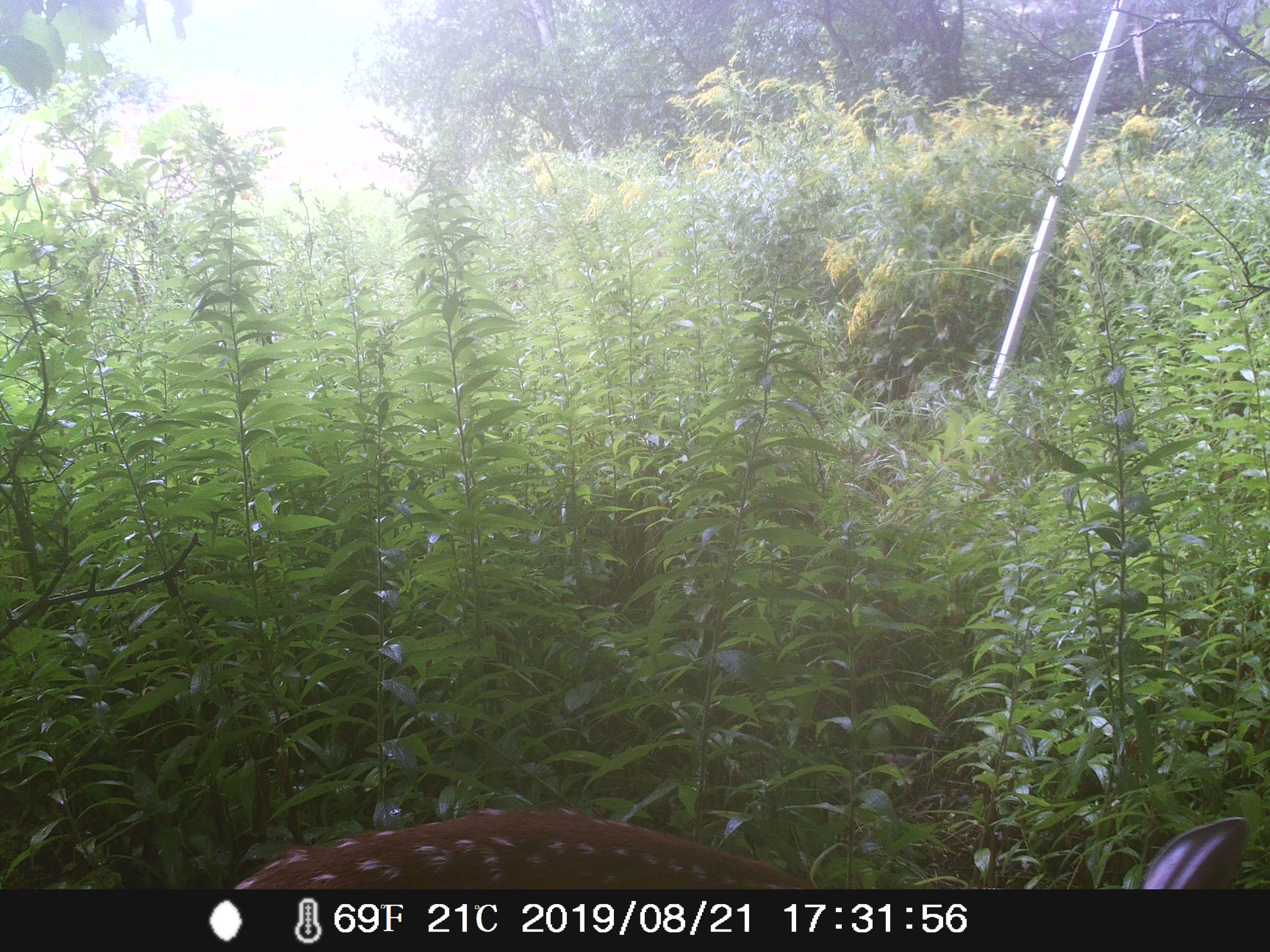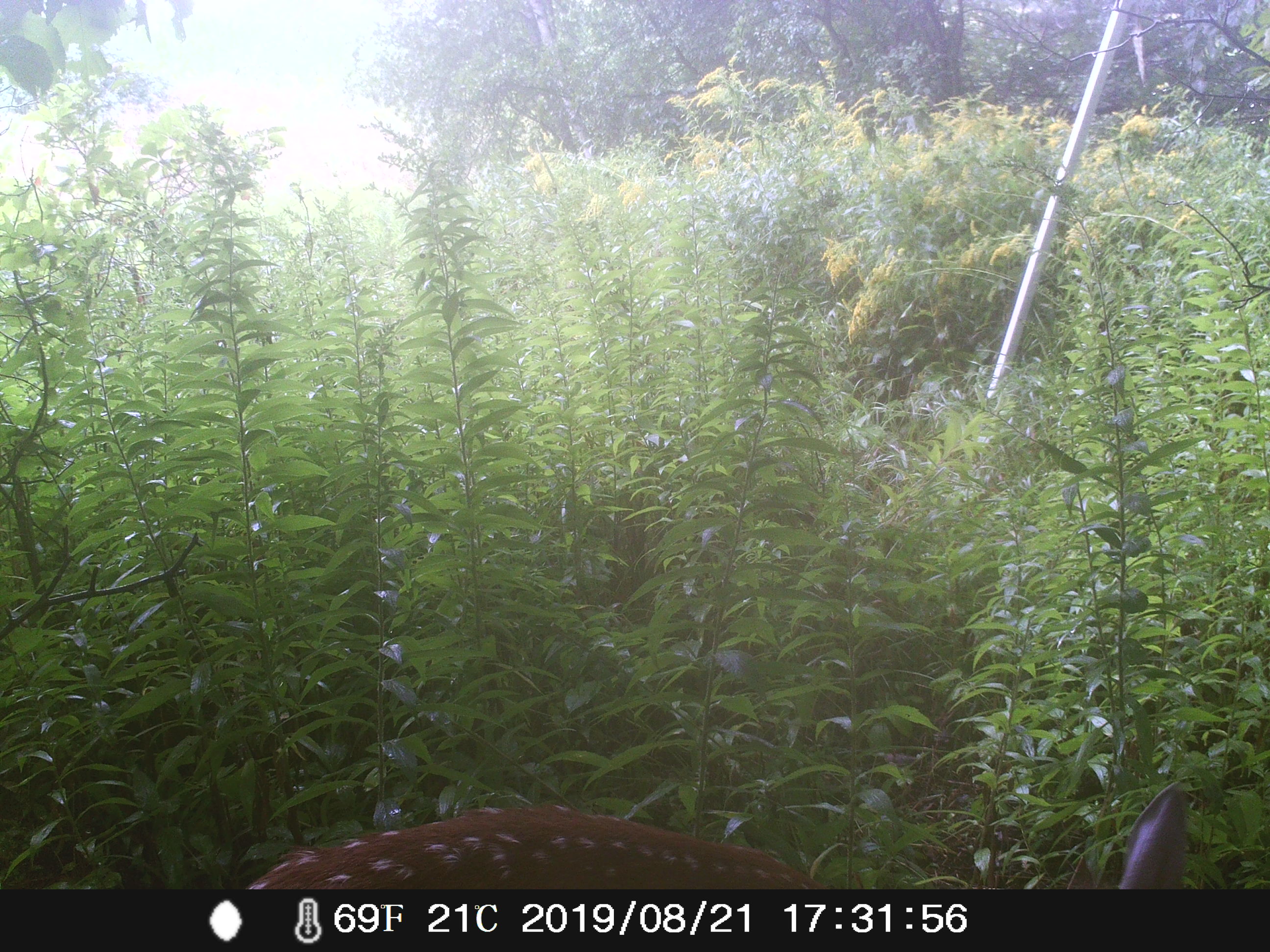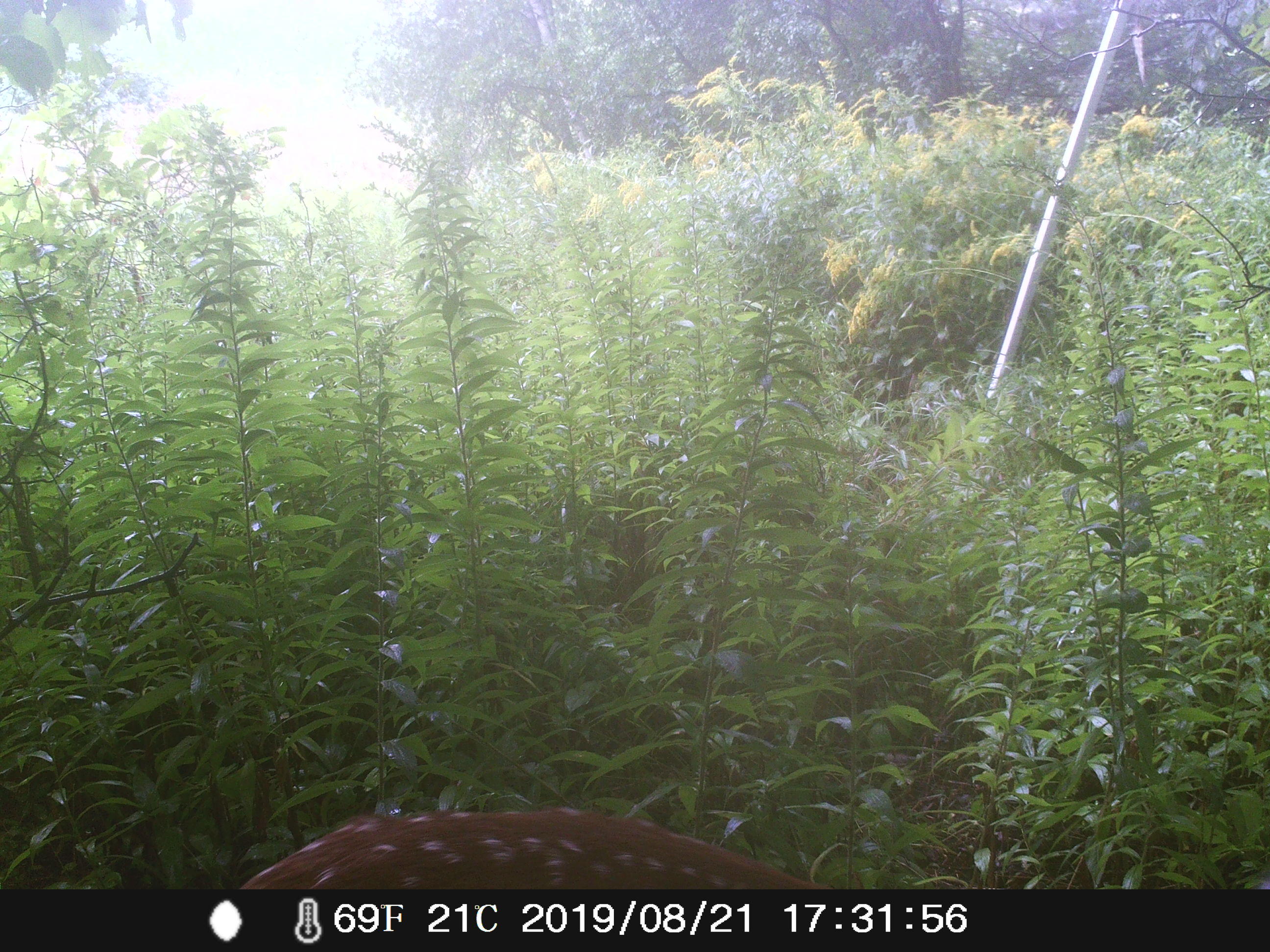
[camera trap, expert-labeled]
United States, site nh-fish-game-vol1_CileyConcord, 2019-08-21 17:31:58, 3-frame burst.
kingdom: Animalia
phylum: Chordata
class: Mammalia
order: Artiodactyla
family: Cervidae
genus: Odocoileus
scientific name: Odocoileus virginianus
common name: white-tailed deer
White-tailed deer (Odocoileus virginianus).